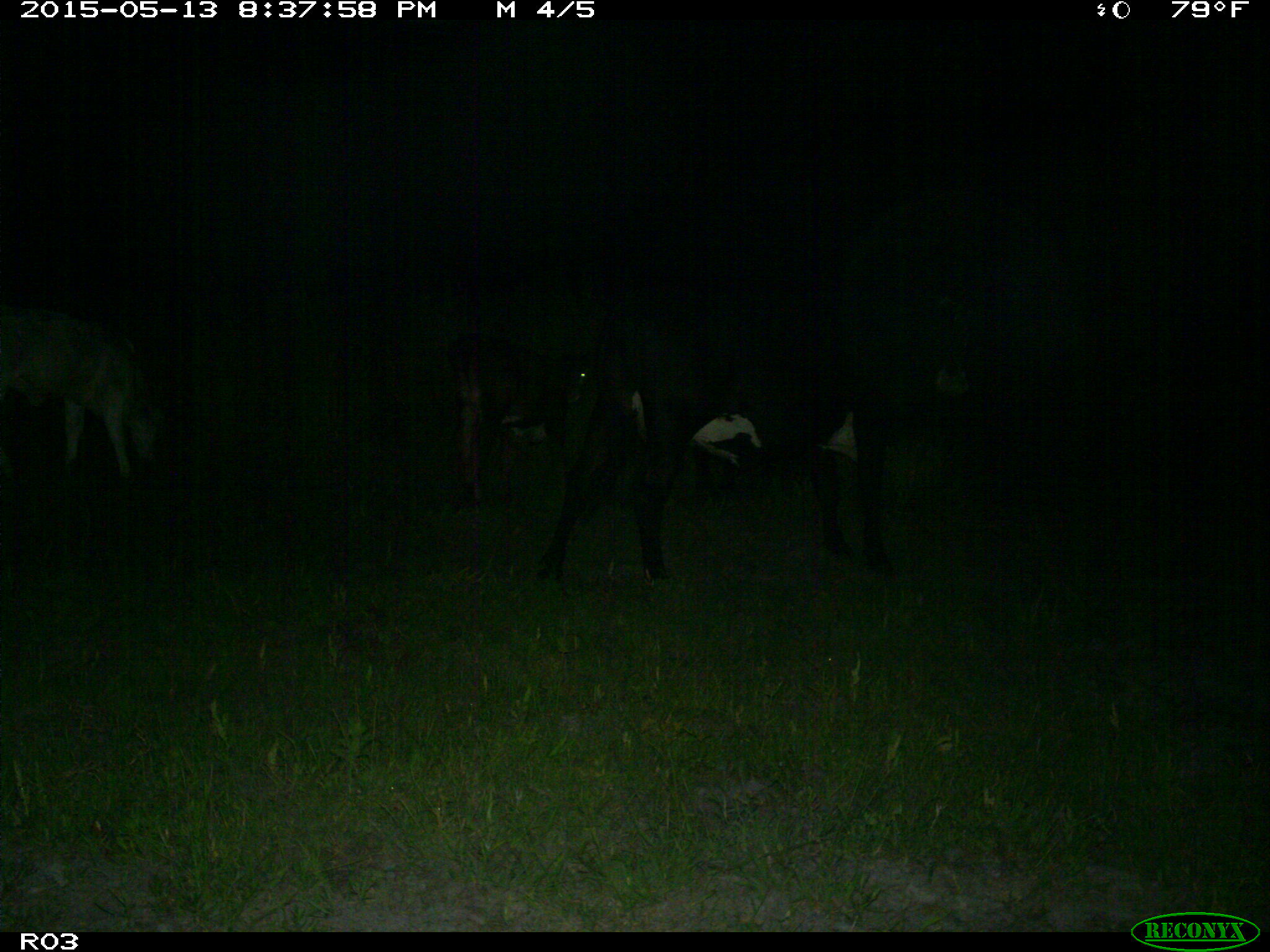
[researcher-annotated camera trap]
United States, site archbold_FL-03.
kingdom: Animalia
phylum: Chordata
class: Mammalia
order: Artiodactyla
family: Bovidae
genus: Bos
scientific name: Bos taurus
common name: domestic cow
Bos taurus (domestic cow).